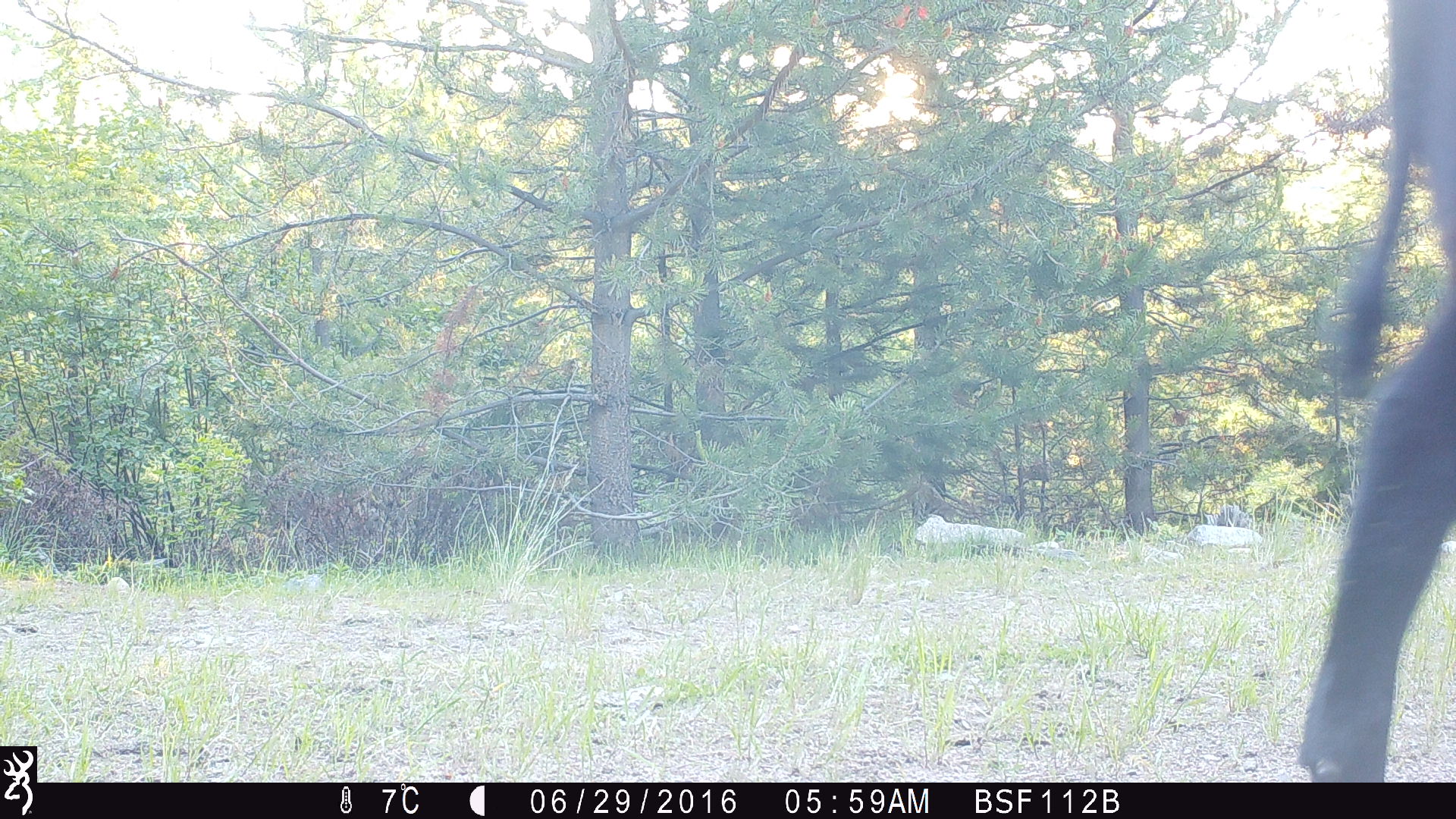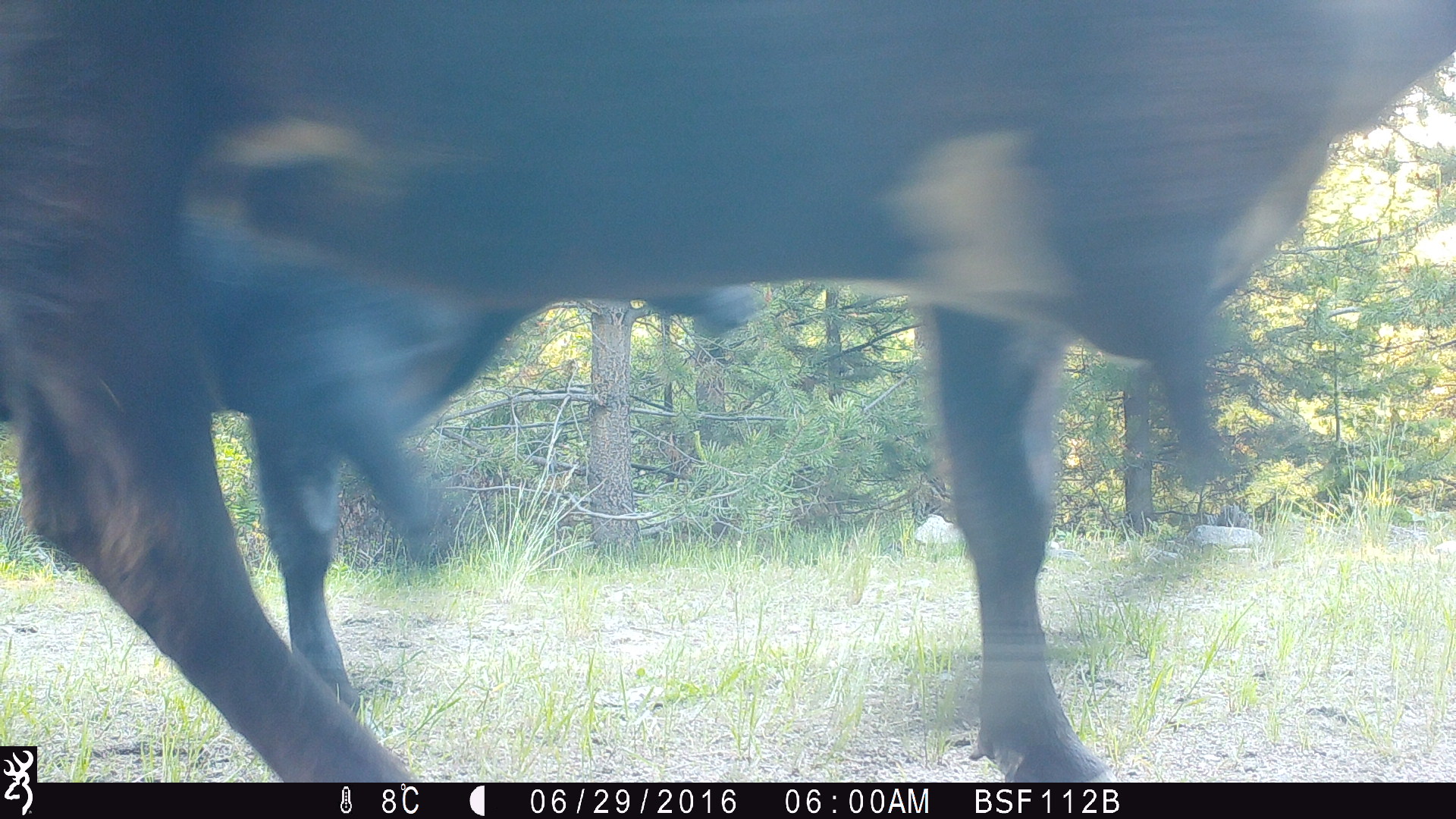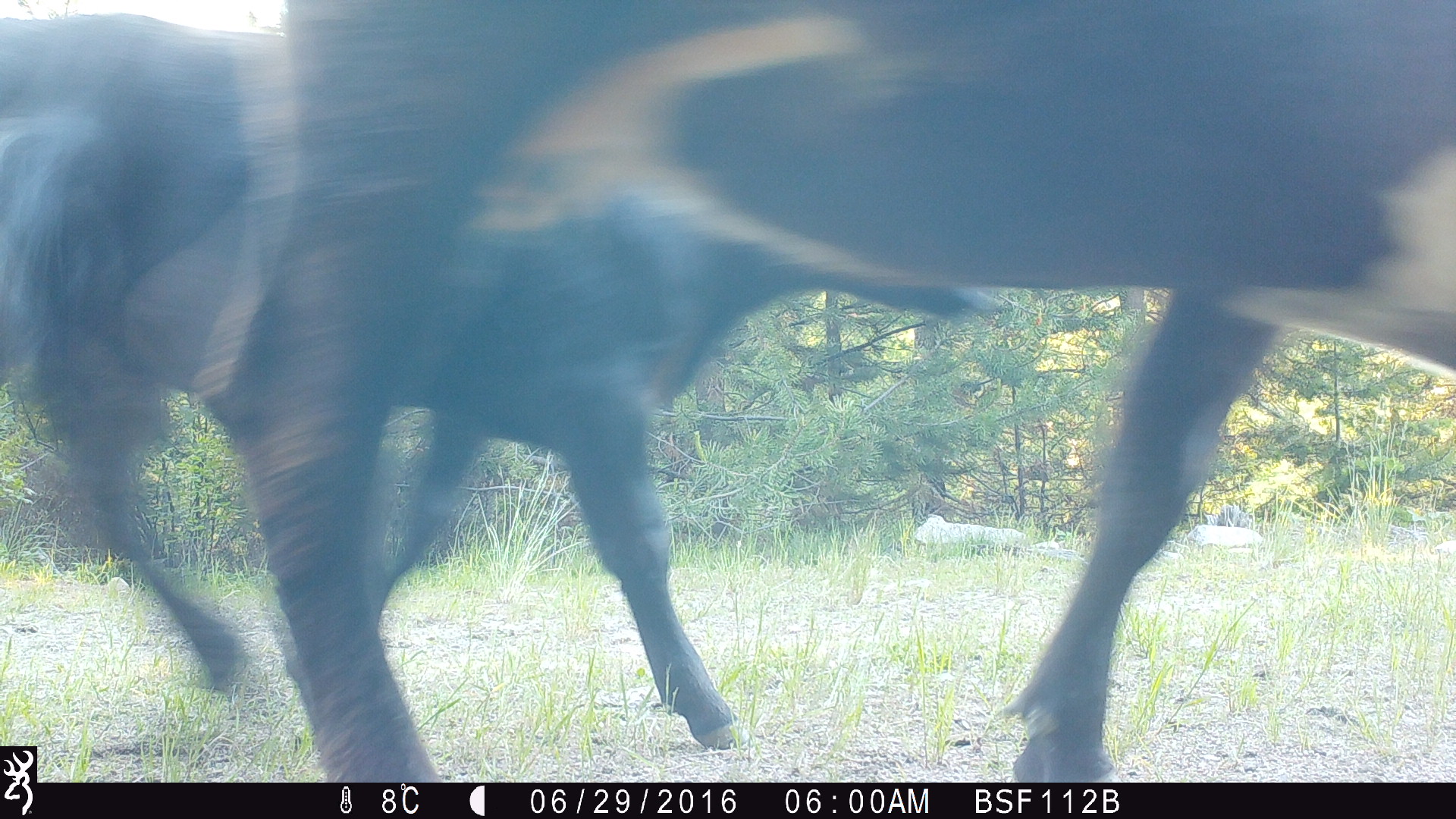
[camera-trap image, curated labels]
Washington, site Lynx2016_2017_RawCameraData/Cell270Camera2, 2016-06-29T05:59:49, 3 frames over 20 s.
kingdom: Animalia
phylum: Chordata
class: Mammalia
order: Artiodactyla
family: Bovidae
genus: Bos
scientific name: Bos taurus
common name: domestic cattle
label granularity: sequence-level